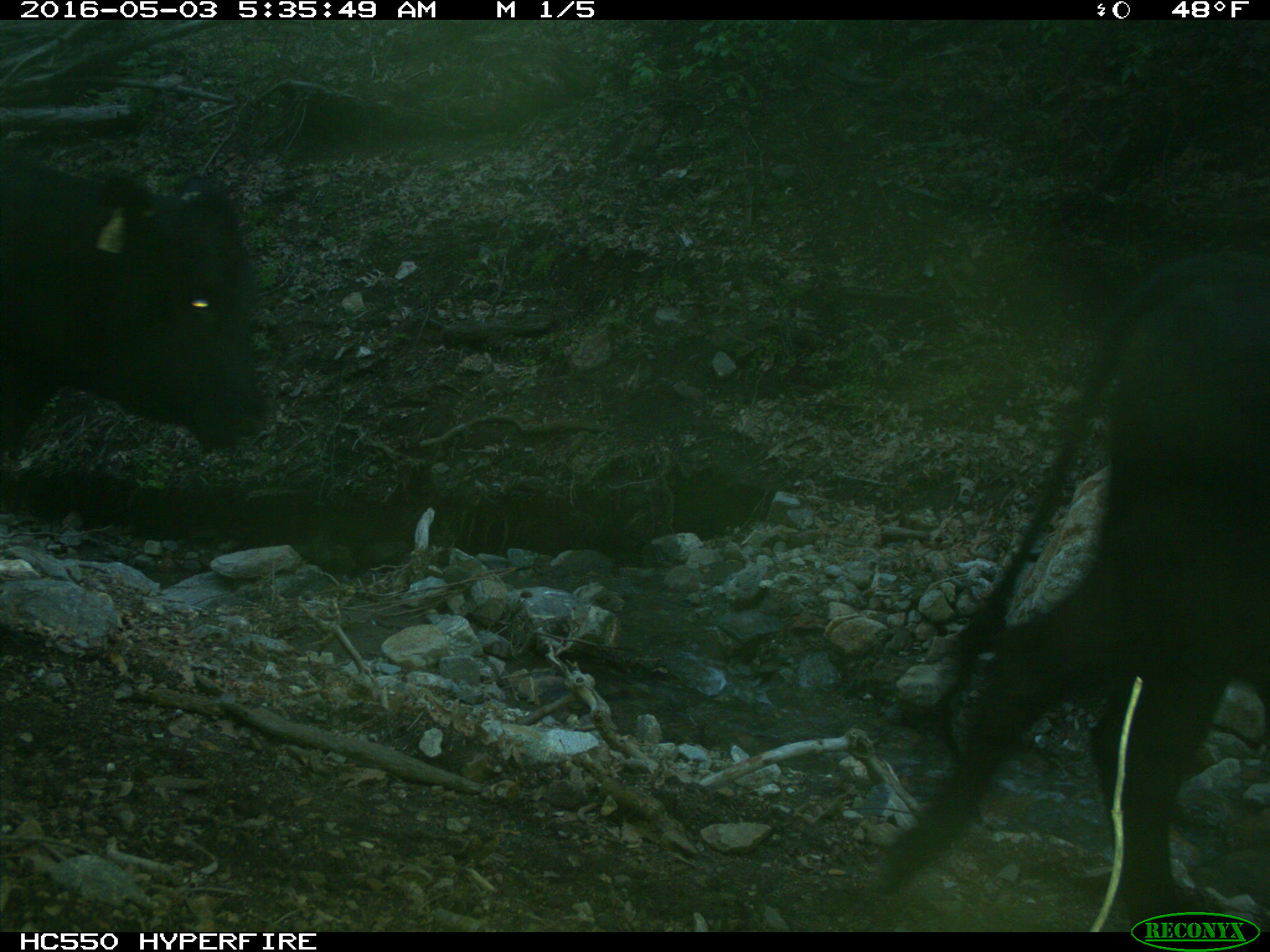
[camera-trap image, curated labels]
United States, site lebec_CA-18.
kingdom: Animalia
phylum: Chordata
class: Mammalia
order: Artiodactyla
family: Bovidae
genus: Bos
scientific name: Bos taurus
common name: domestic cow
Bos taurus (domestic cow).